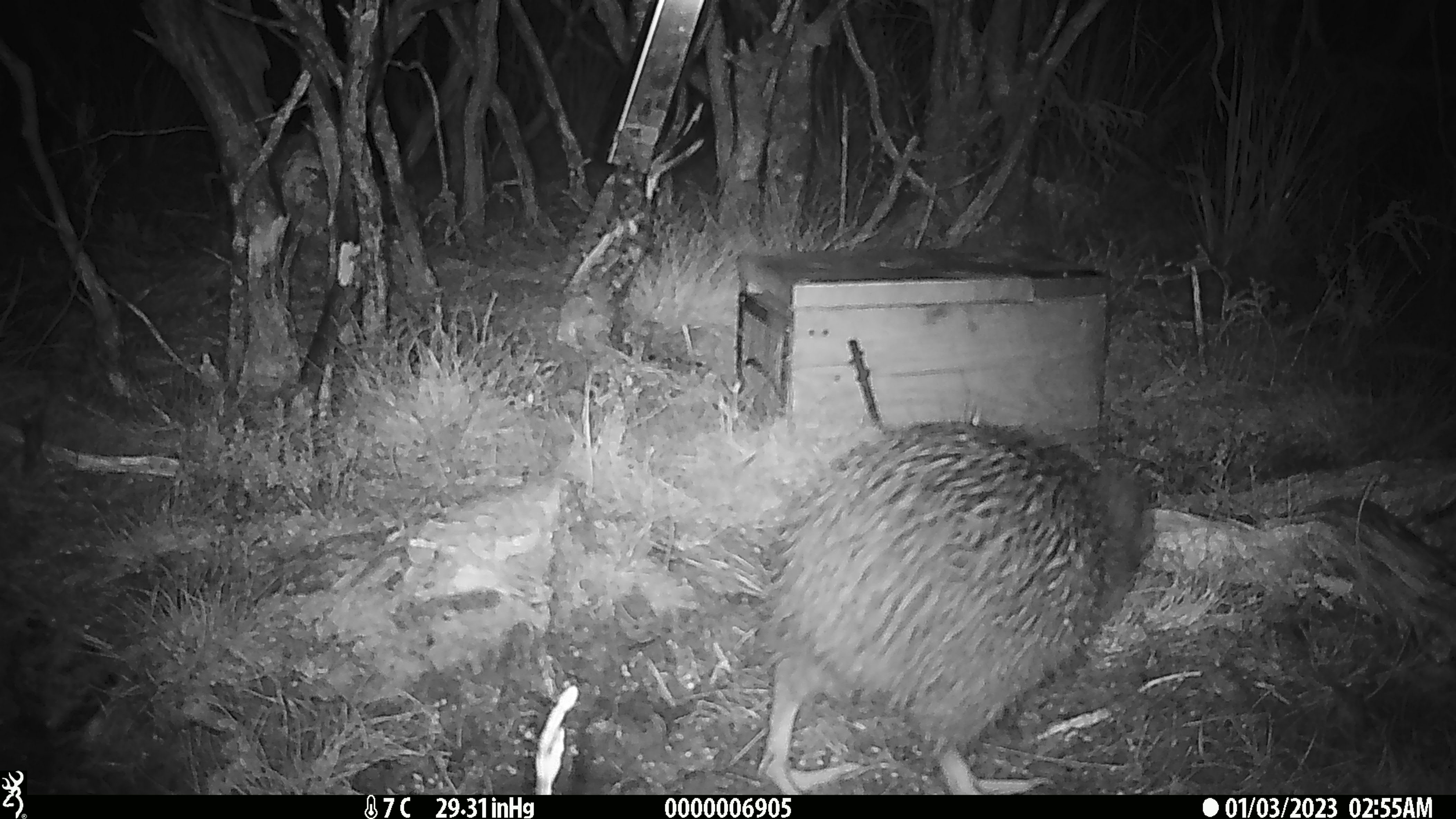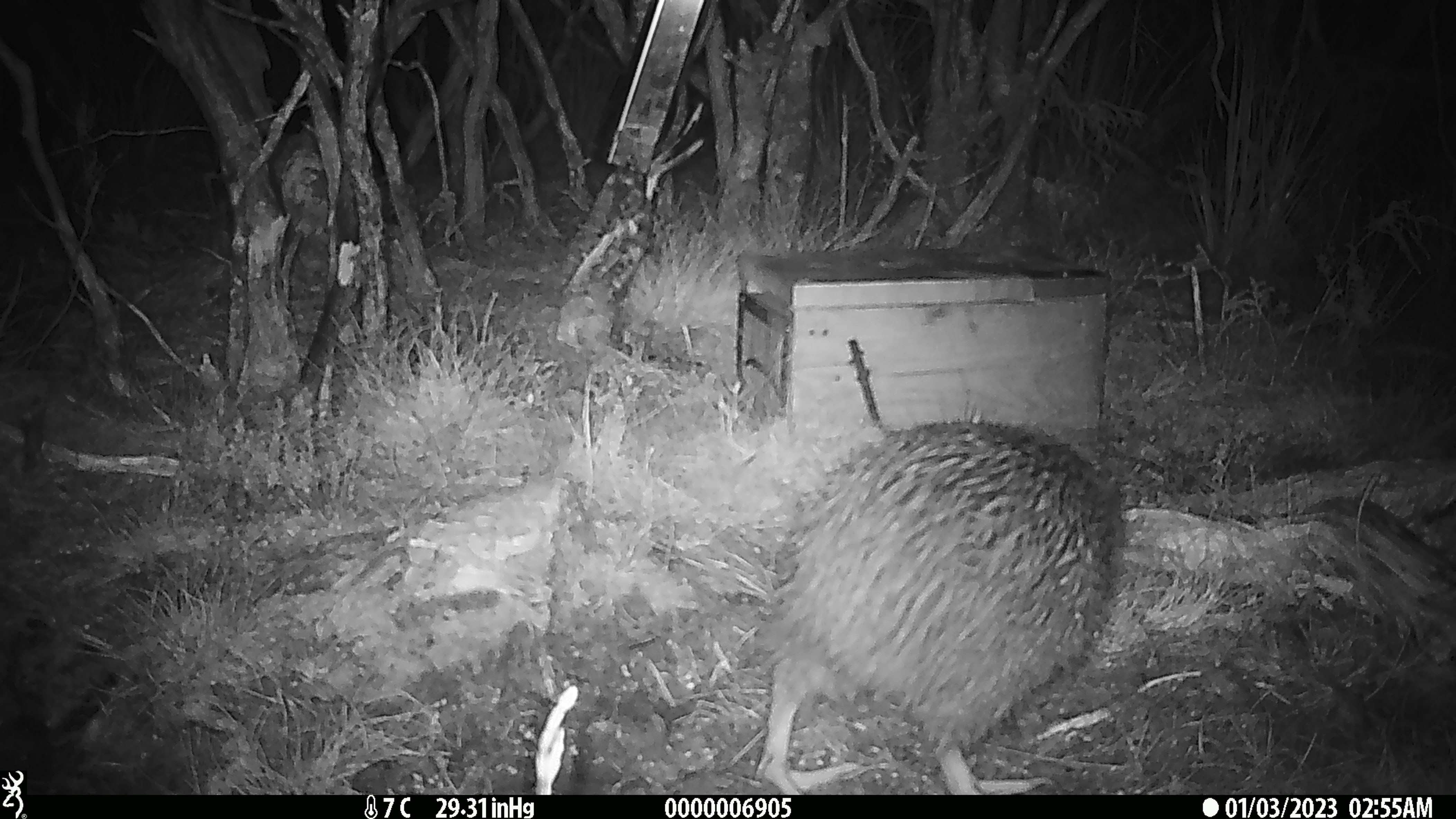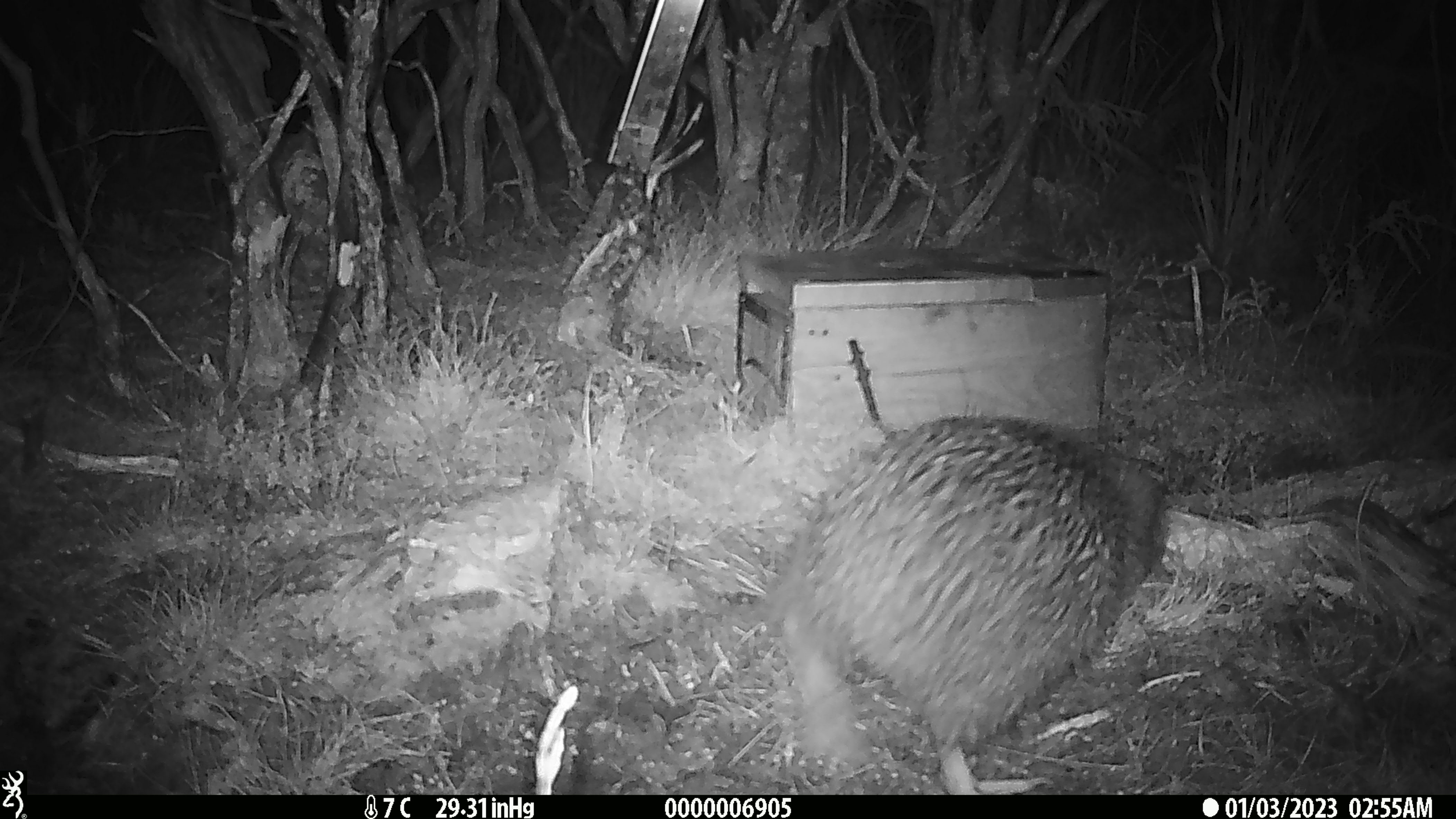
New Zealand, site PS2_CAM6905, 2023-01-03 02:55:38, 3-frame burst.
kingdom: Animalia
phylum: Chordata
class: Aves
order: Apterygiformes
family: Apterygidae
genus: Apteryx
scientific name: Apteryx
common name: kiwi